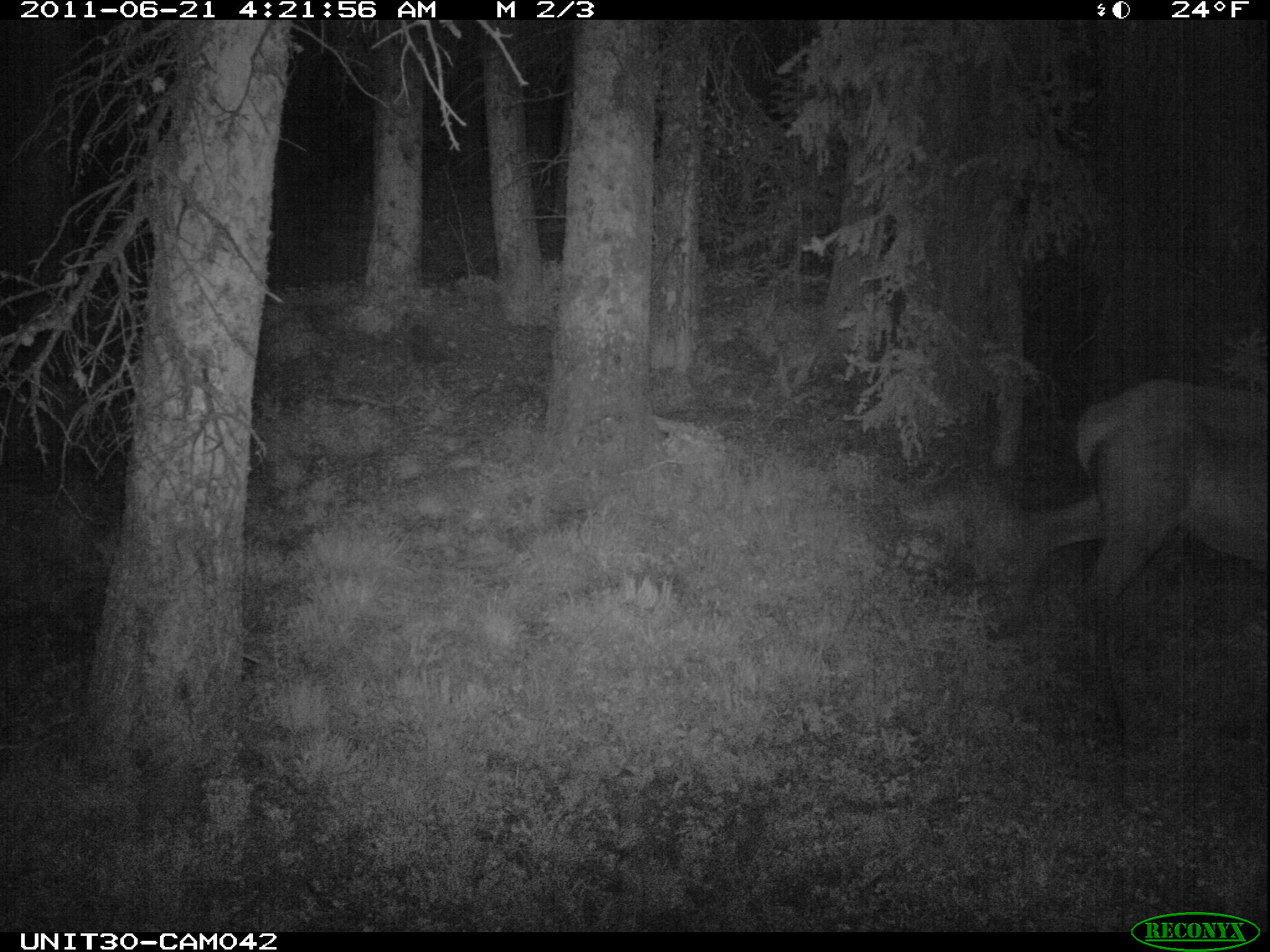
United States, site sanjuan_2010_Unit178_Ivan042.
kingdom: Animalia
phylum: Chordata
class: Mammalia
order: Artiodactyla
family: Cervidae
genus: Cervus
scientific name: Cervus elaphus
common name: red deer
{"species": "Cervus elaphus (red deer)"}